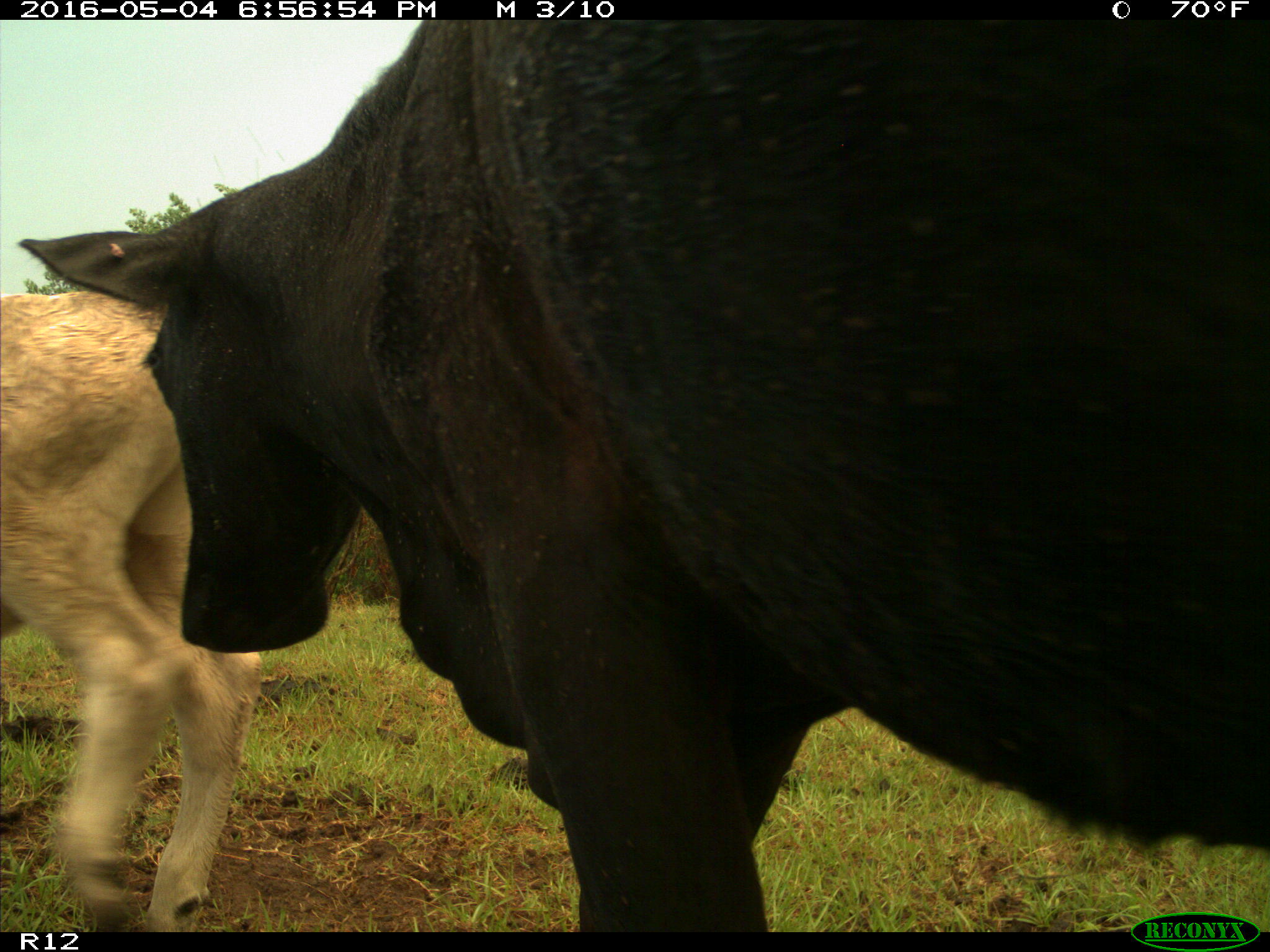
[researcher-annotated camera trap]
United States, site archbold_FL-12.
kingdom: Animalia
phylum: Chordata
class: Mammalia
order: Artiodactyla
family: Bovidae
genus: Bos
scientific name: Bos taurus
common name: domestic cow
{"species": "Bos taurus (domestic cow)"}